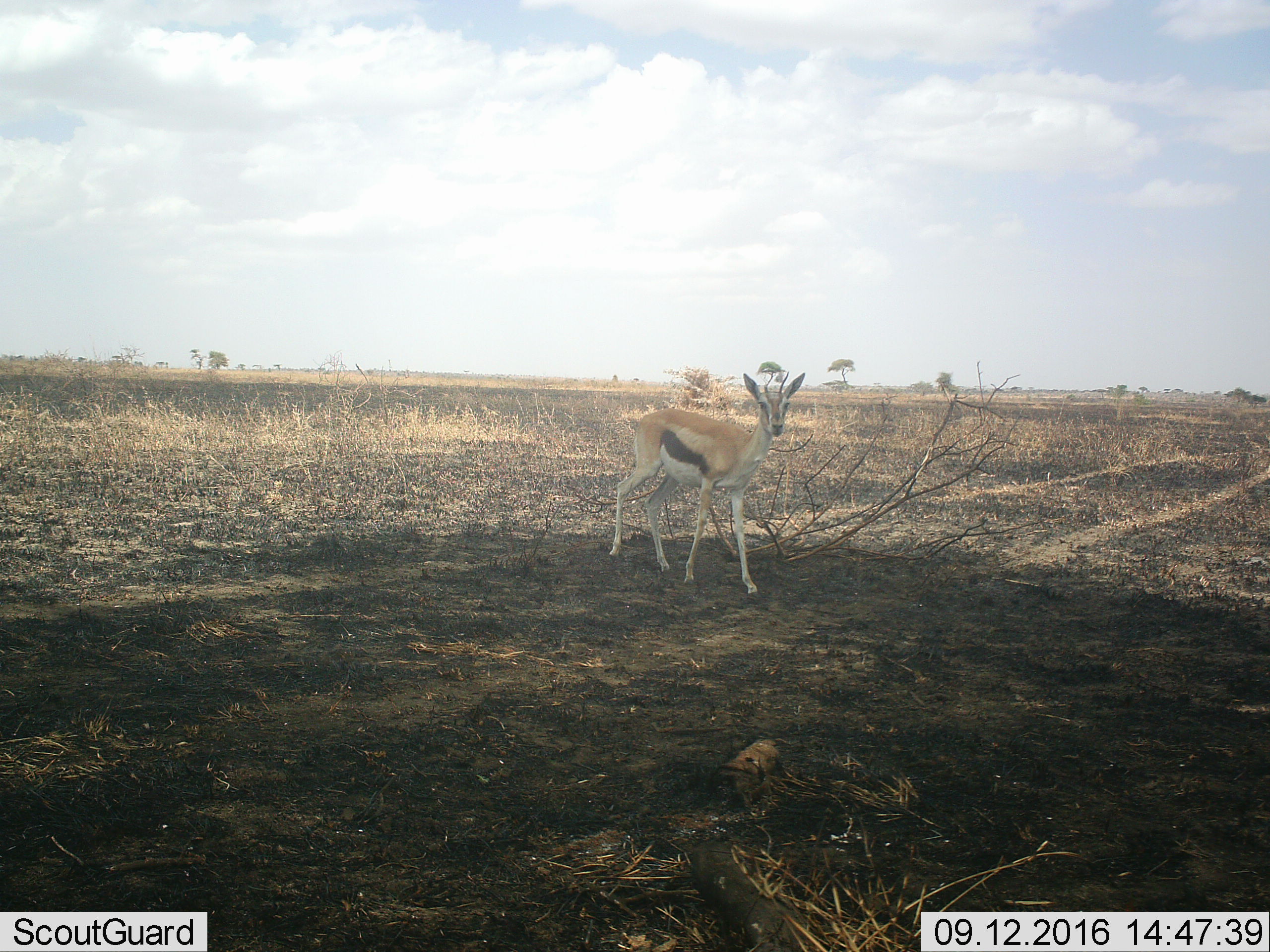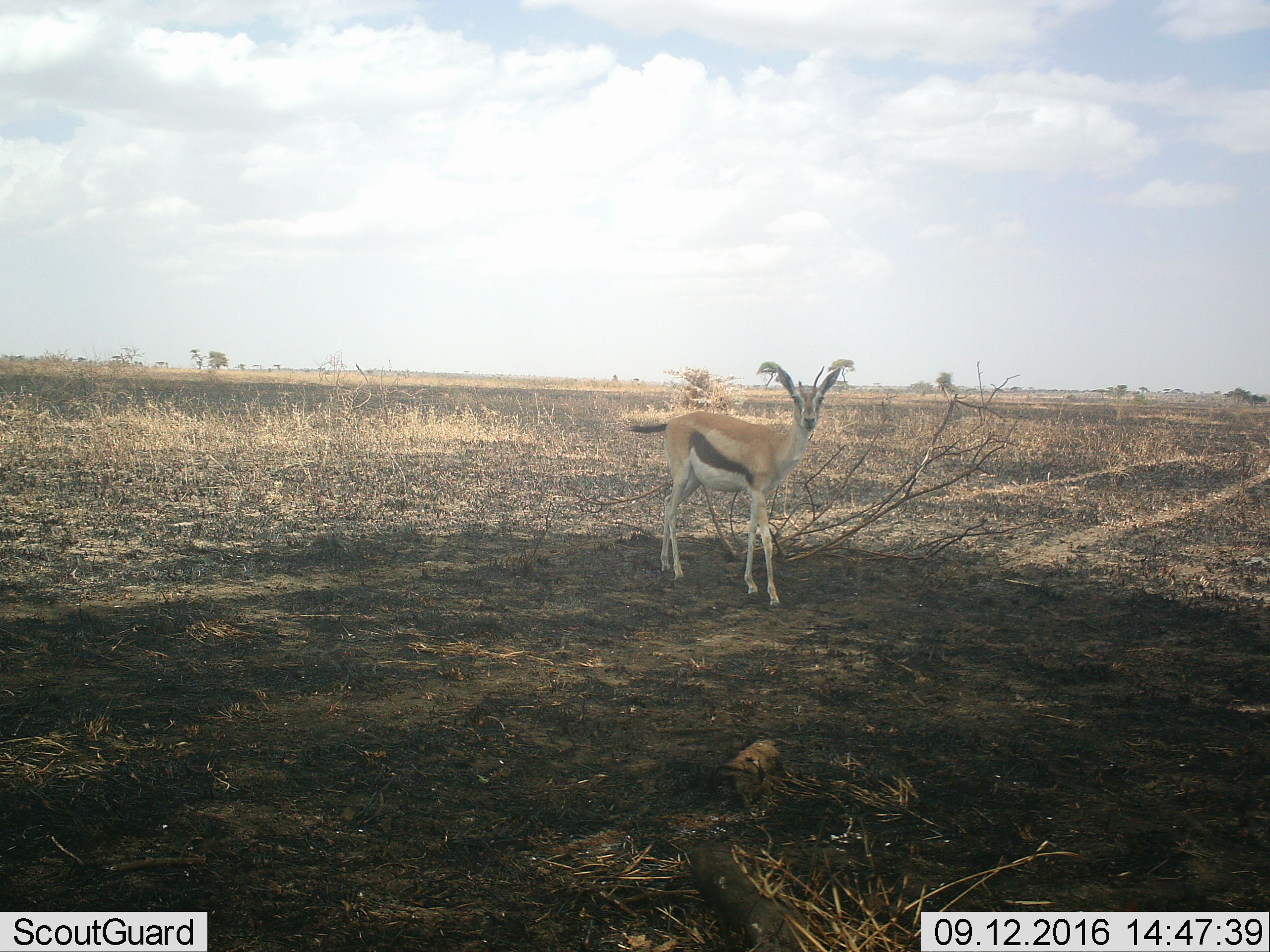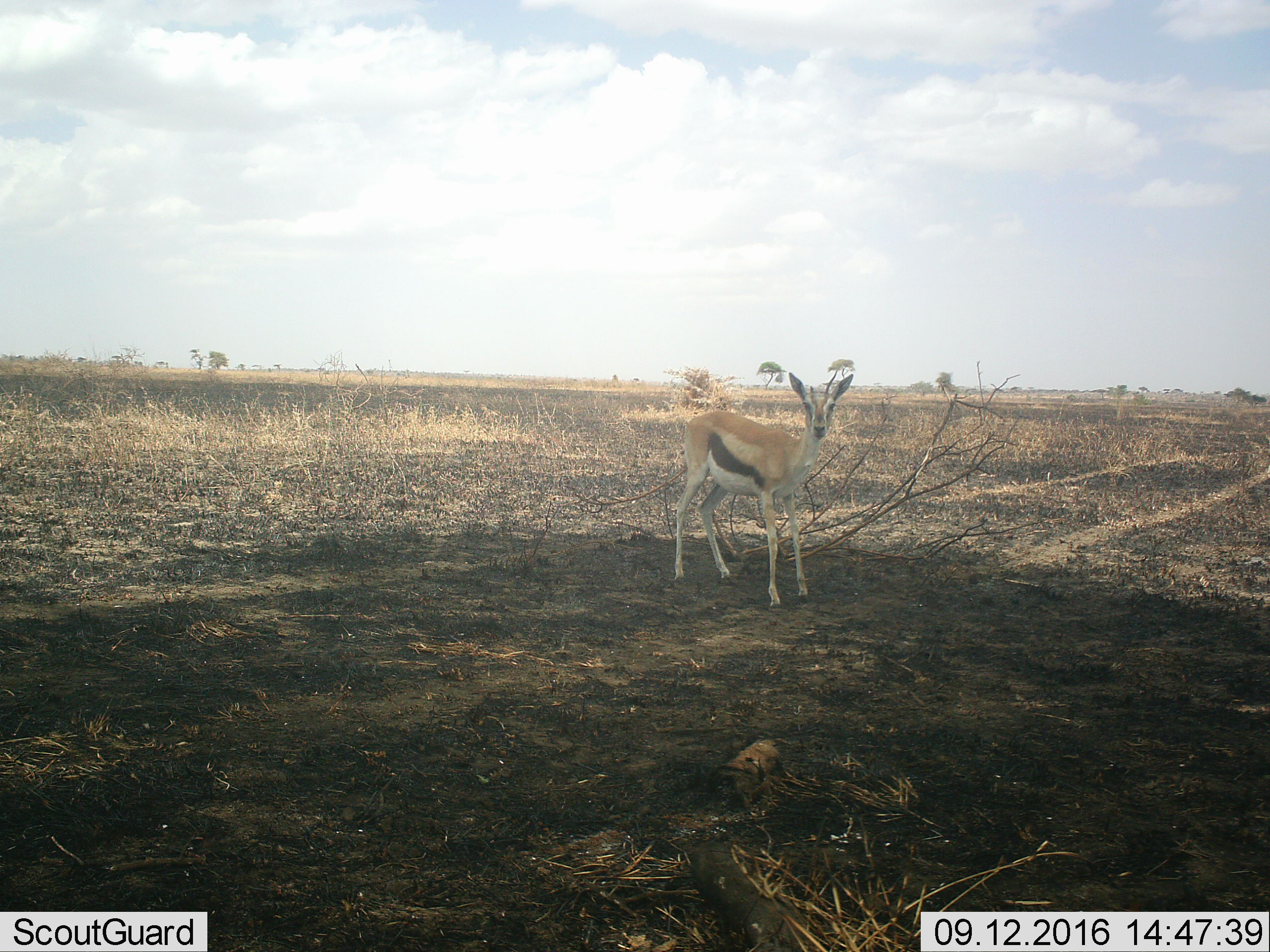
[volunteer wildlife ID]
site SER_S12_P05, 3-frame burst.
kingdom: Animalia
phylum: Chordata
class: Mammalia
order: Artiodactyla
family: Bovidae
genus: Eudorcas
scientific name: Eudorcas thomsonii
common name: thomson's gazelle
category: gazellethomsons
Gazellethomsons (thomson's gazelle) (Eudorcas thomsonii), count 1. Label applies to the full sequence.